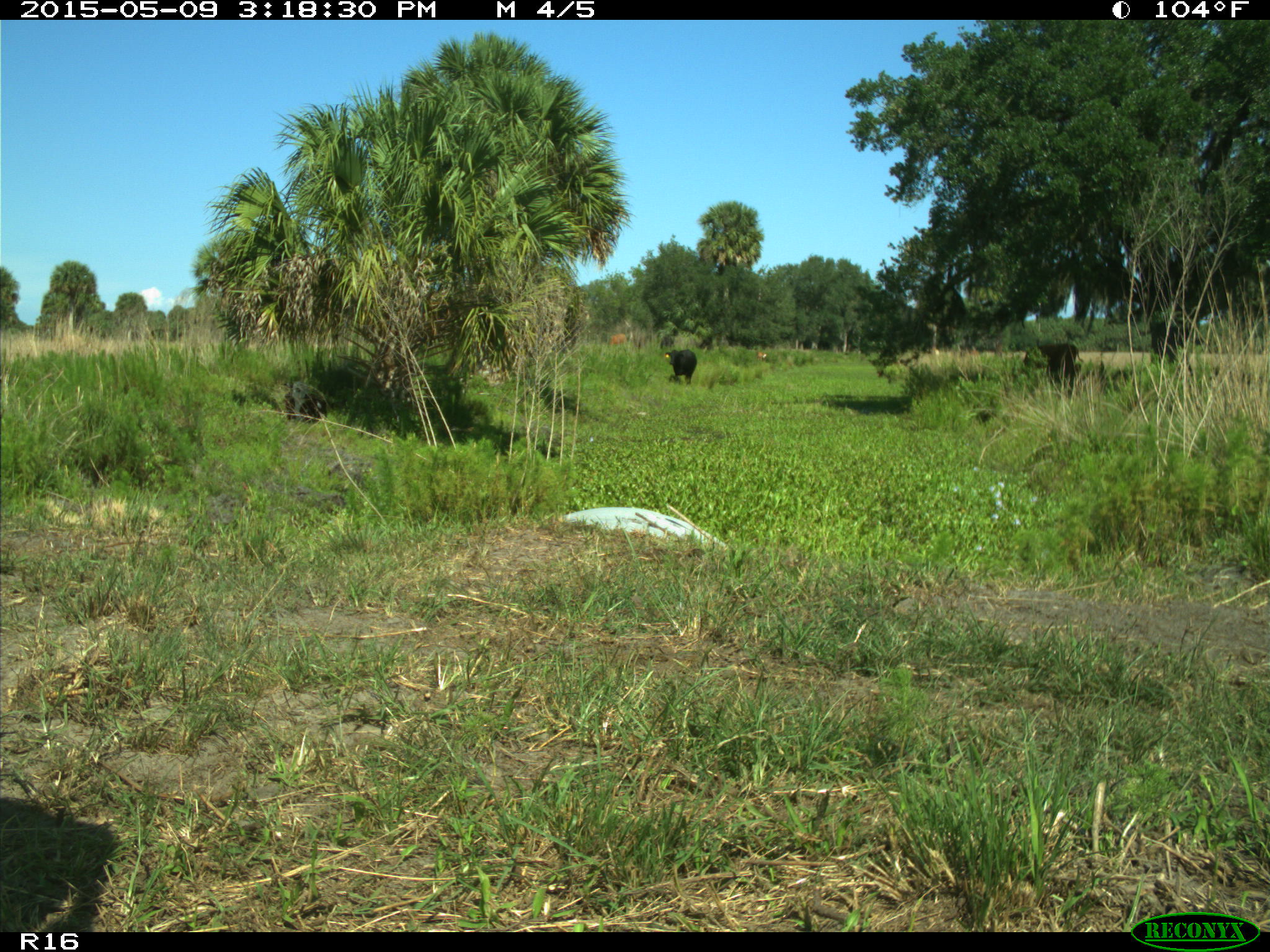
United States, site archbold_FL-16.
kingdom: Animalia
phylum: Chordata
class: Mammalia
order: Artiodactyla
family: Bovidae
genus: Bos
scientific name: Bos taurus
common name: domestic cow